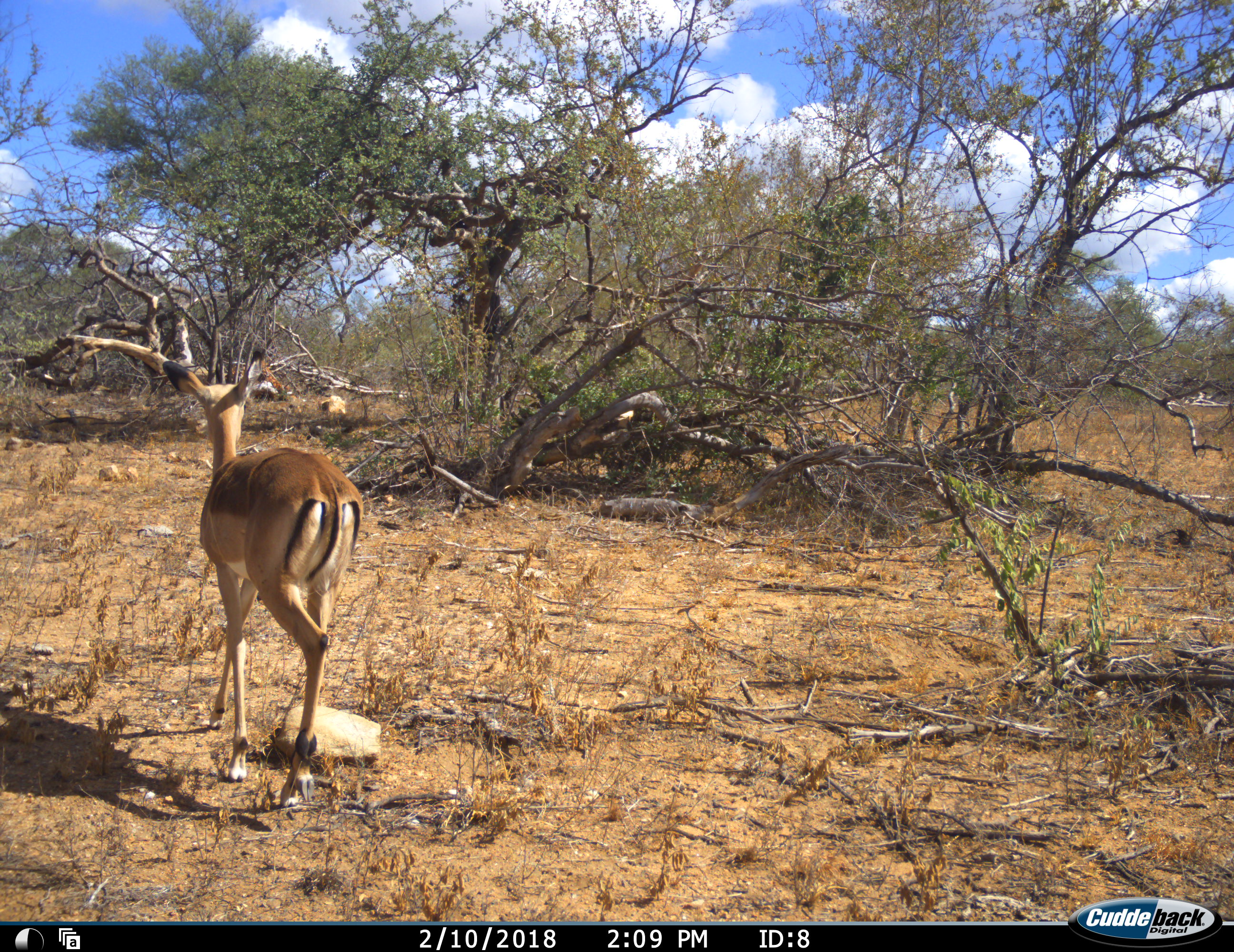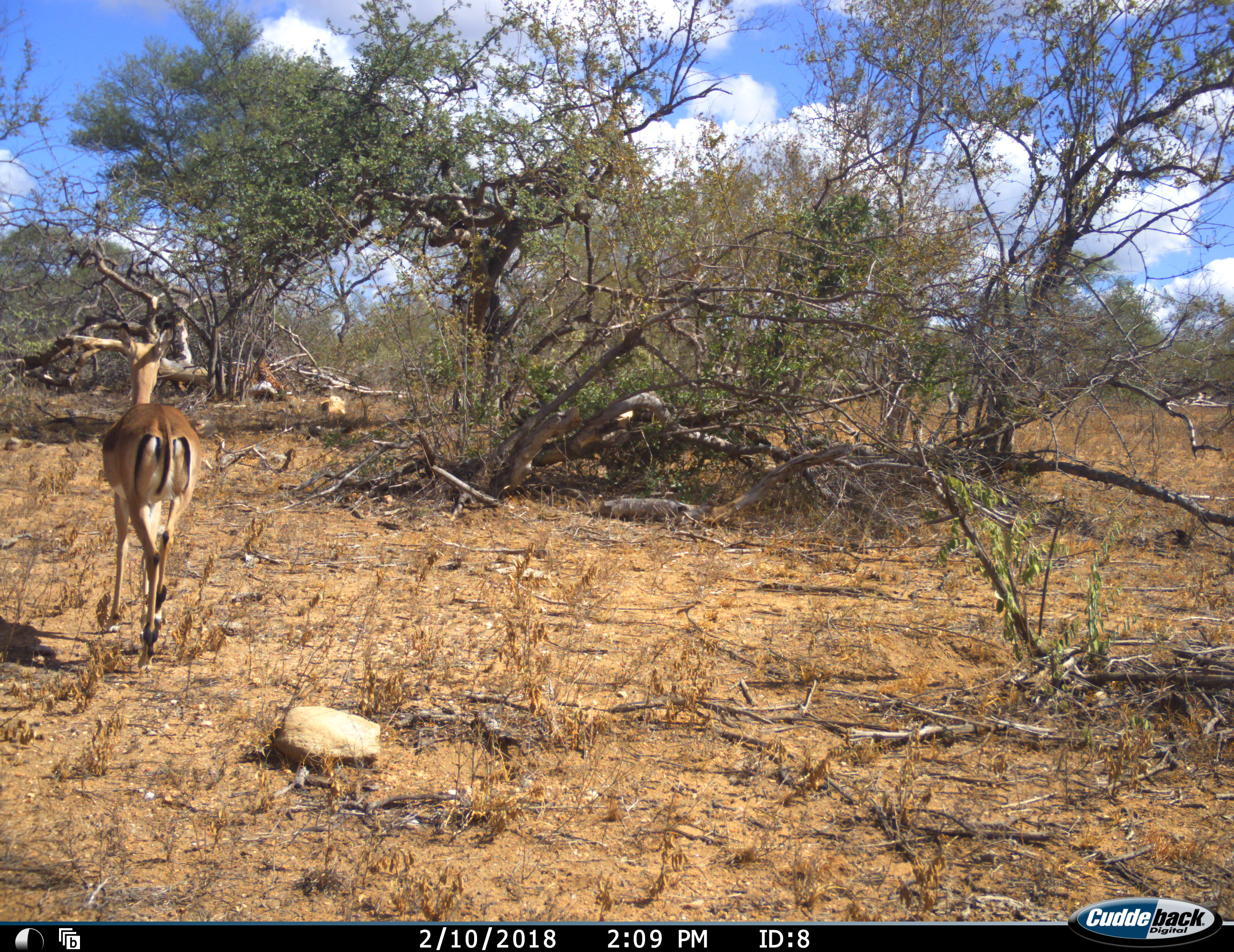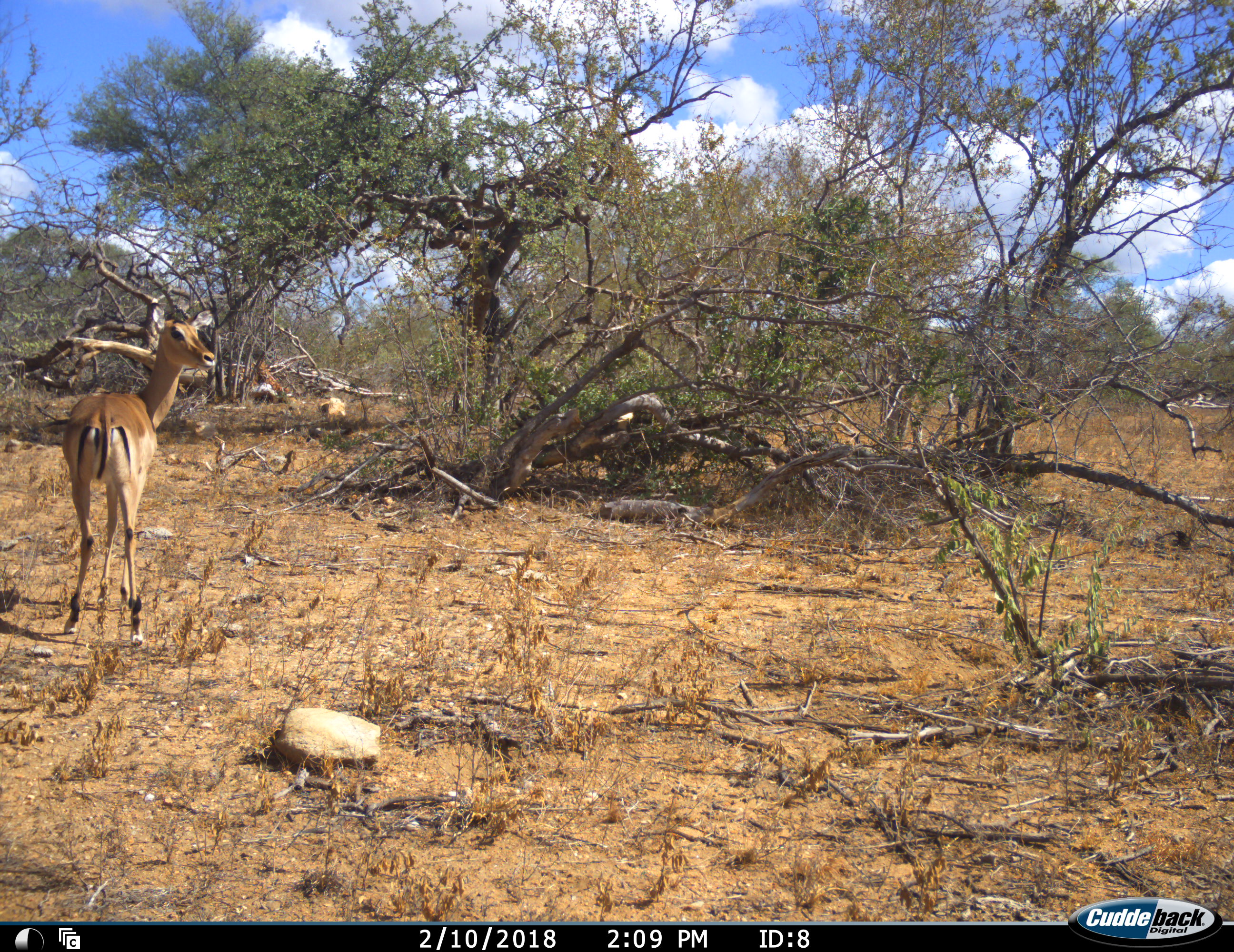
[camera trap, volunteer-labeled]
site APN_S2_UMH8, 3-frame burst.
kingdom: Animalia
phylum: Chordata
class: Mammalia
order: Artiodactyla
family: Bovidae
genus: Aepyceros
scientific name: Aepyceros melampus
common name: impala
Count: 1.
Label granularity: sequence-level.